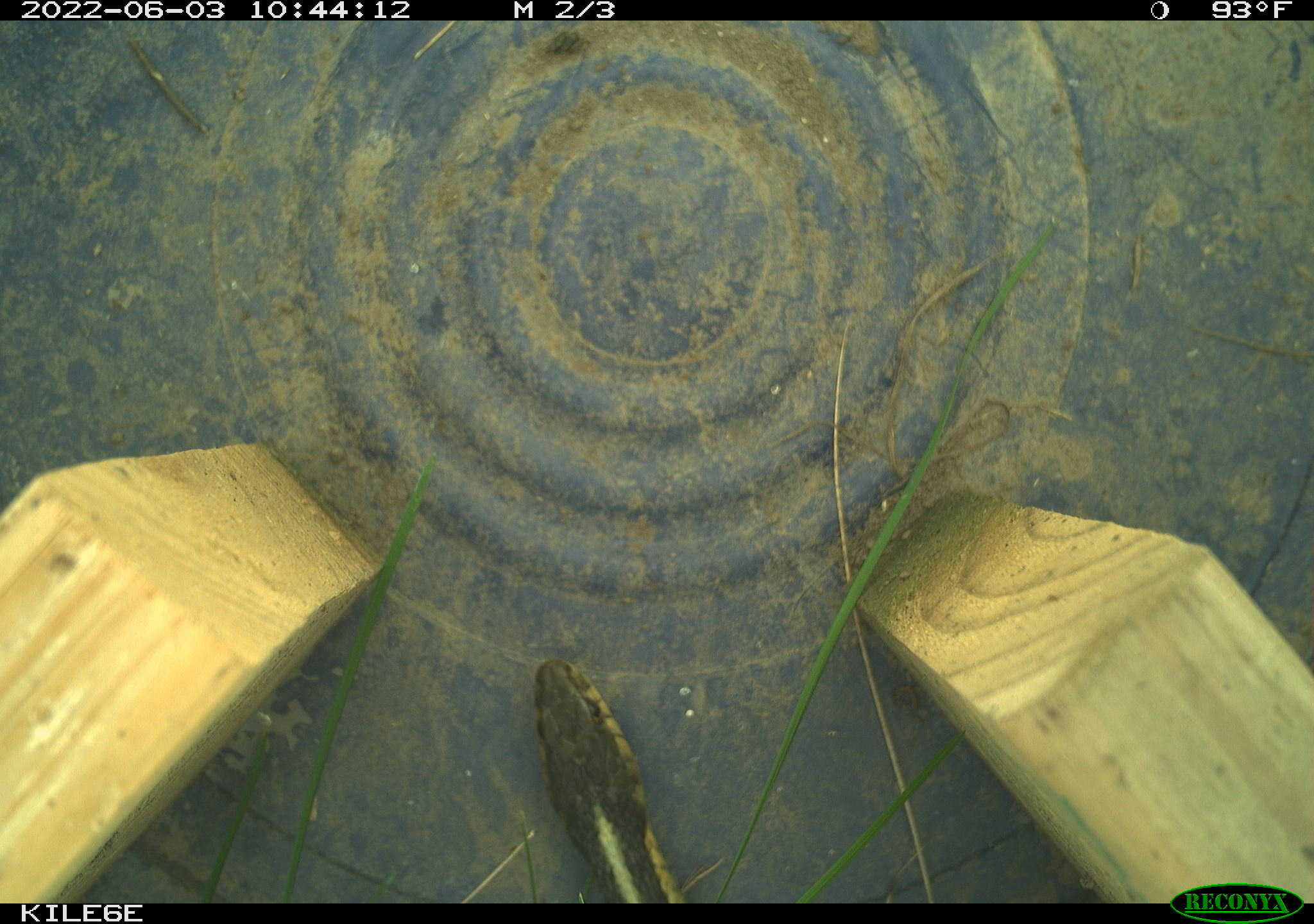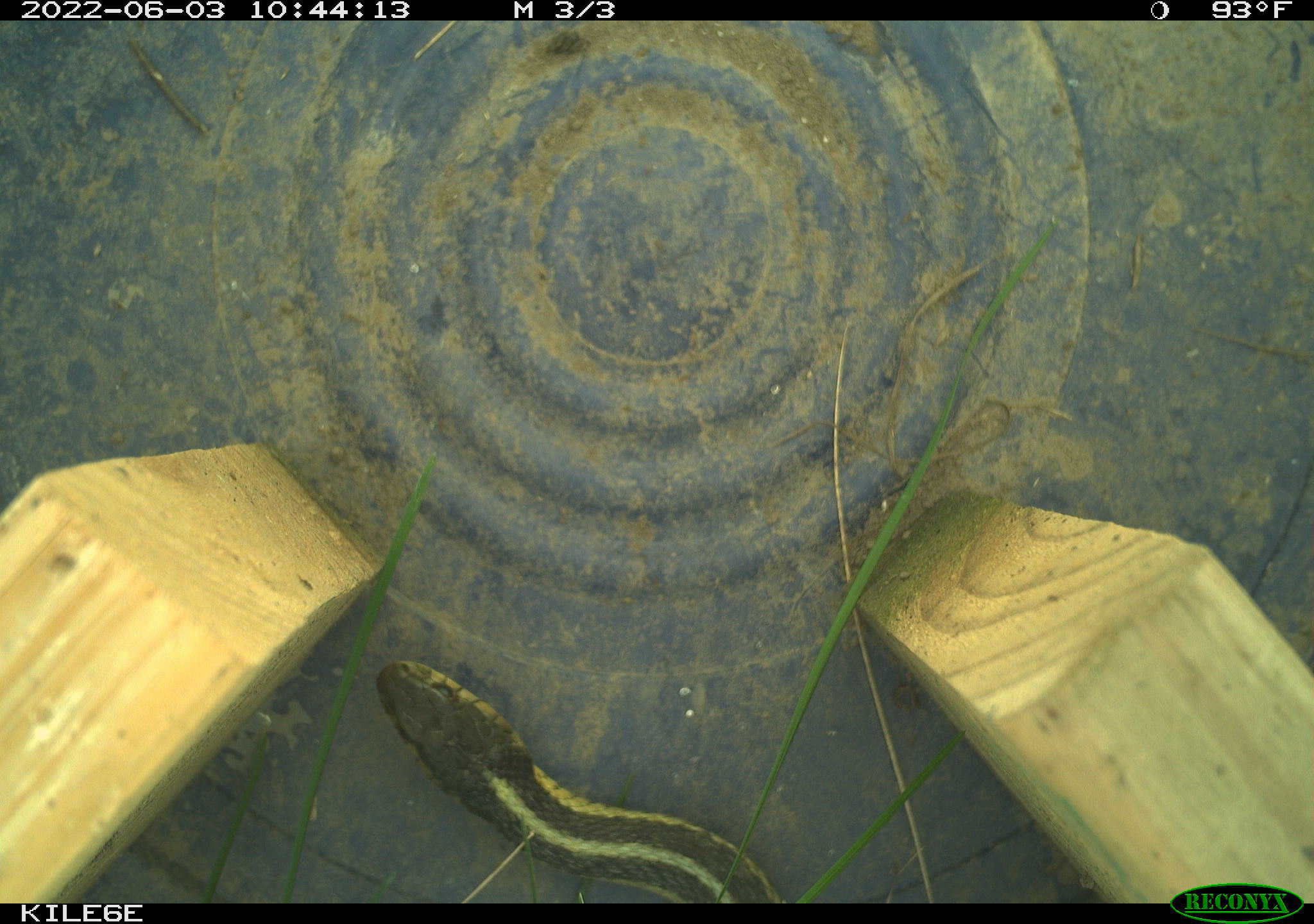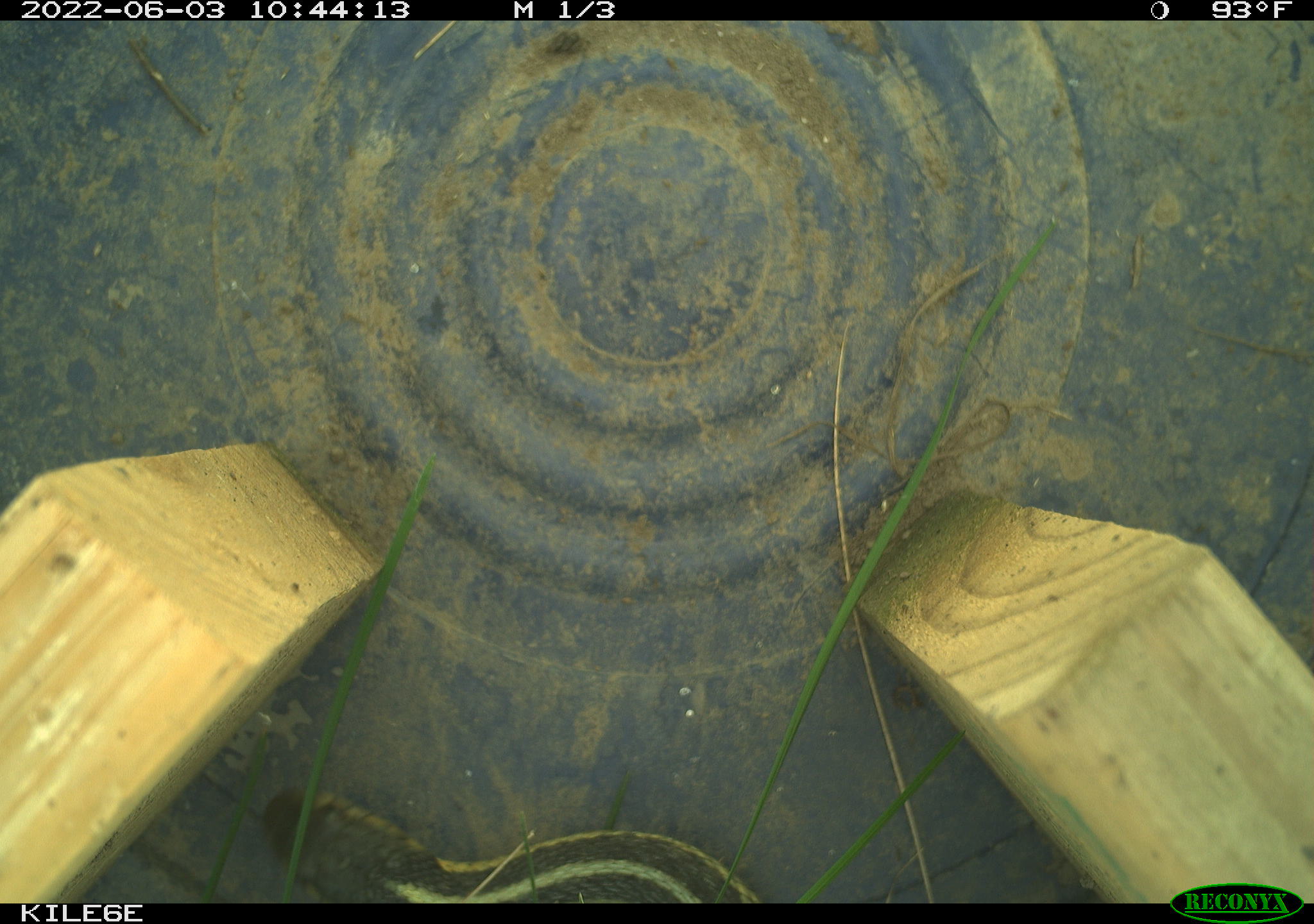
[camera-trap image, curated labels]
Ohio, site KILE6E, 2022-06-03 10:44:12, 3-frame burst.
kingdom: Animalia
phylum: Chordata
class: Reptilia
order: Squamata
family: Colubridae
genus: Thamnophis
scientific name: Thamnophis sirtalis sirtalis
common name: eastern gartersnake